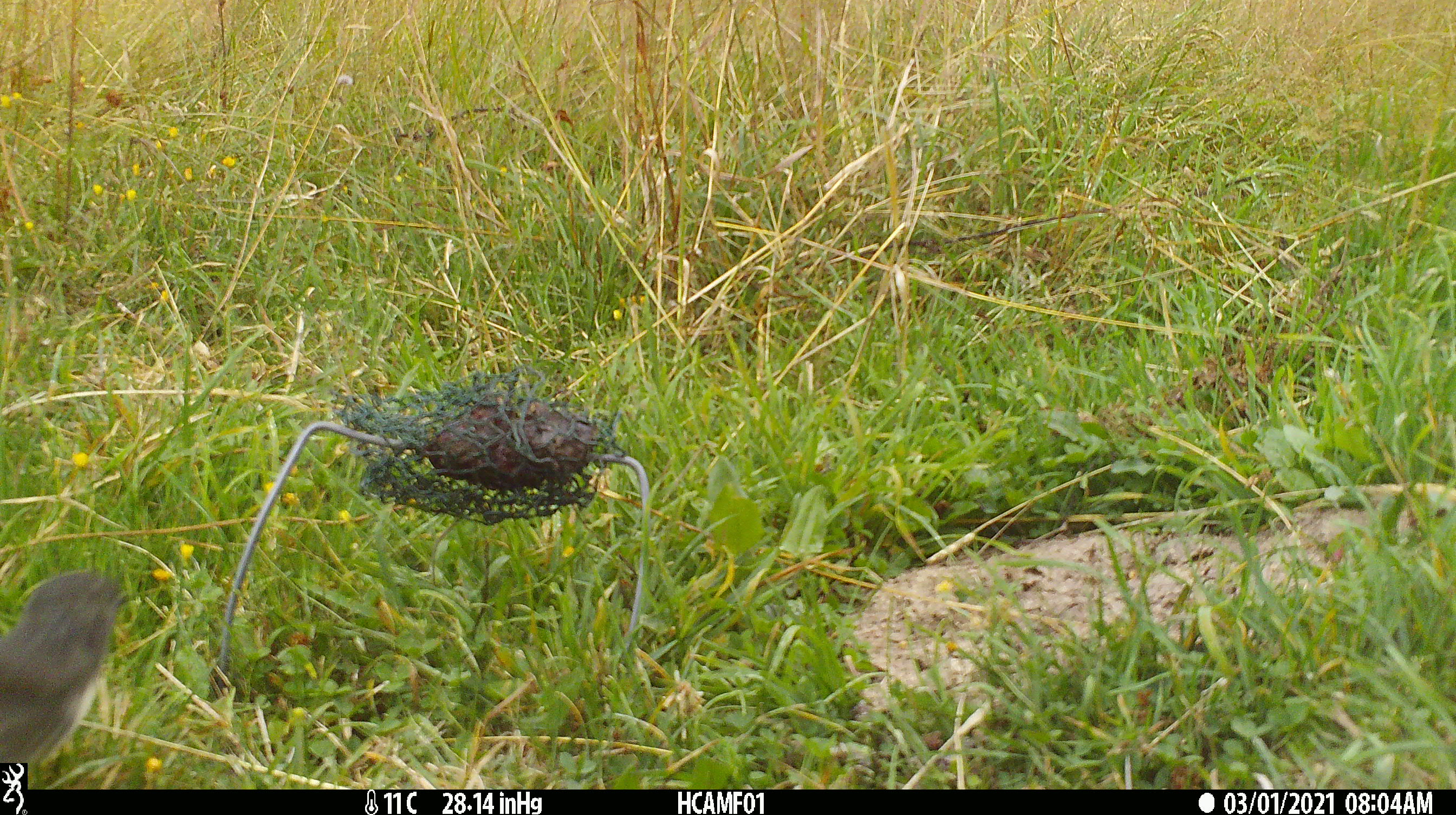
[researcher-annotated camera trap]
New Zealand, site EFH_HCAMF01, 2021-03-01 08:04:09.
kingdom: Animalia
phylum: Chordata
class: Aves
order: Passeriformes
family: Petroicidae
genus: Petroica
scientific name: Petroica australis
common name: new zealand robin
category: robin